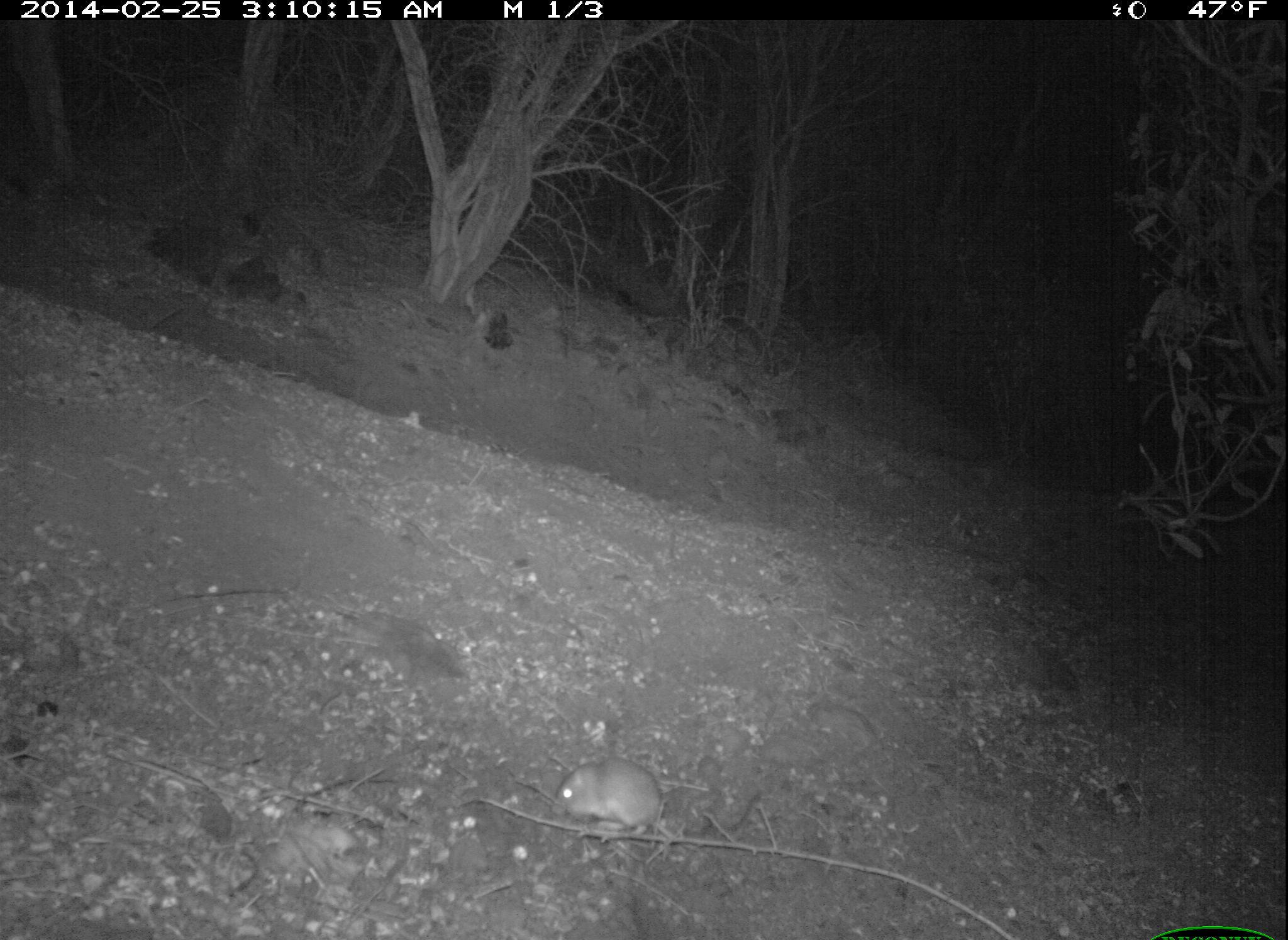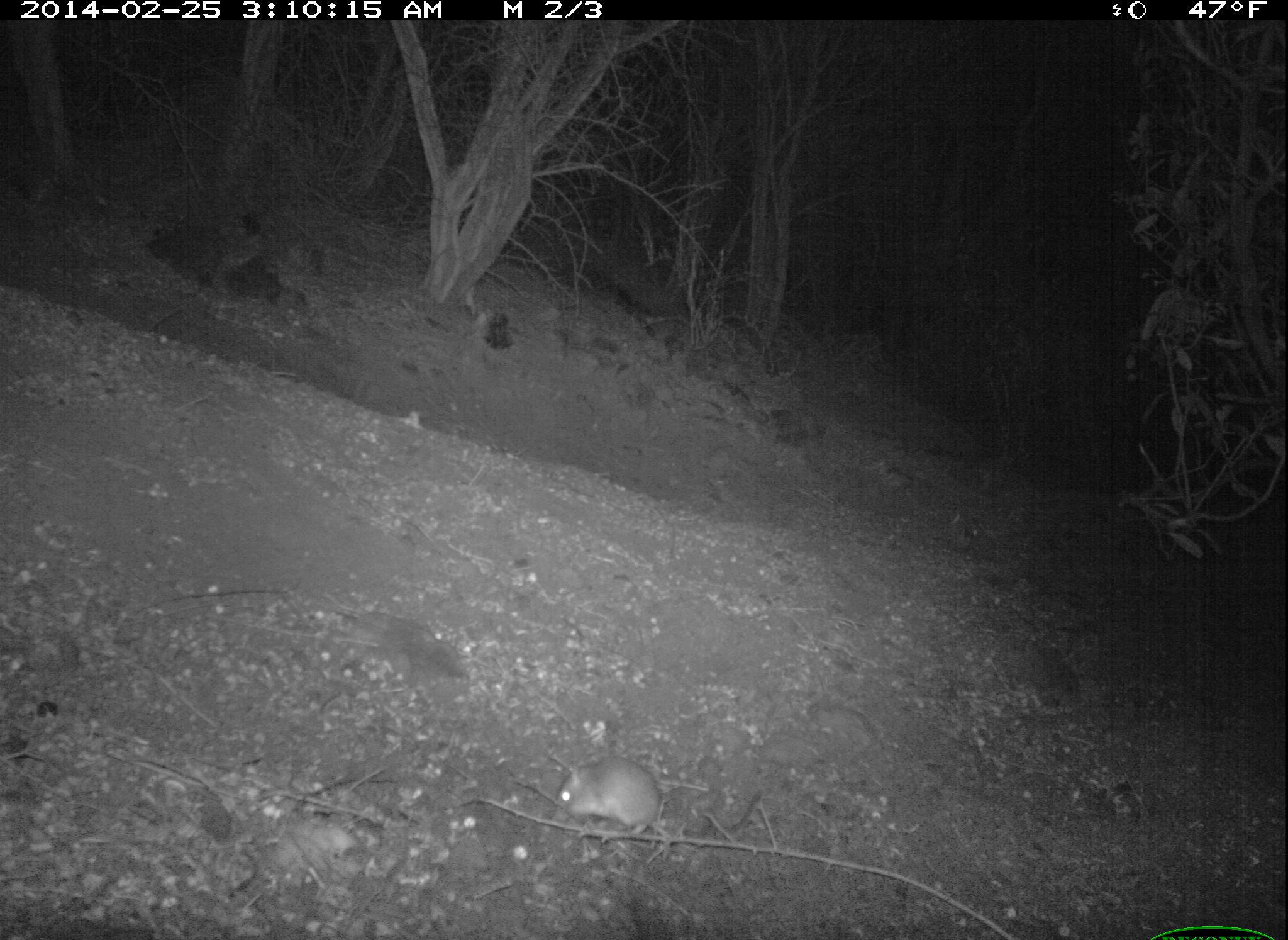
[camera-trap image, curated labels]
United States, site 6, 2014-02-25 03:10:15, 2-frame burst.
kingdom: Animalia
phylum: Chordata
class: Mammalia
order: Rodentia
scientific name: Rodentia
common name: rodent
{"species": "rodent (Rodentia)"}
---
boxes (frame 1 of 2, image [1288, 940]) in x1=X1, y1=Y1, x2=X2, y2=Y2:
rodent: x1=554, y1=756, x2=668, y2=832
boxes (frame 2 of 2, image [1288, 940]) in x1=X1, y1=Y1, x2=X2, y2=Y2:
rodent: x1=553, y1=761, x2=665, y2=839